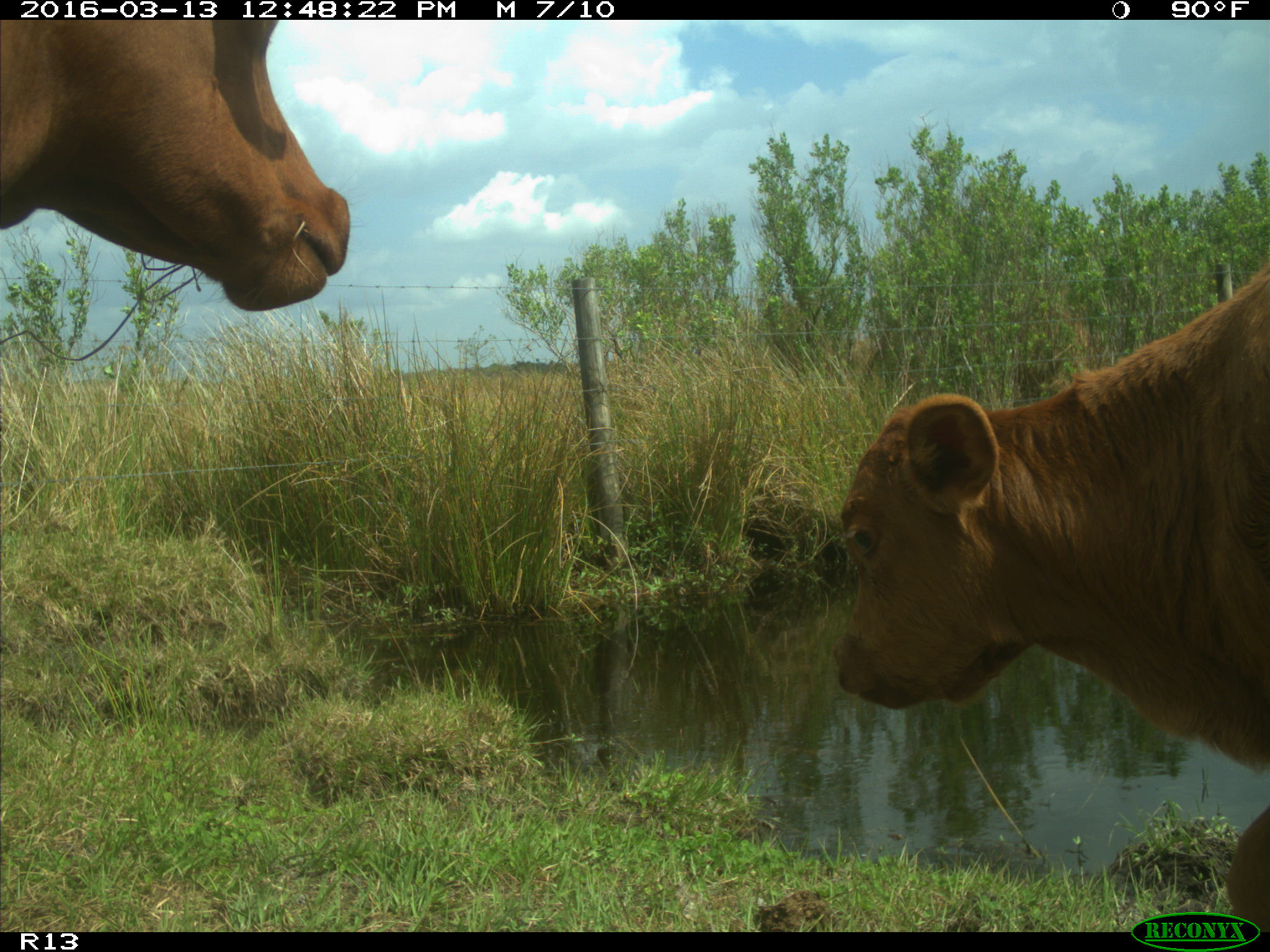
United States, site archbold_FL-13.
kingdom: Animalia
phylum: Chordata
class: Mammalia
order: Artiodactyla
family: Bovidae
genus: Bos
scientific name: Bos taurus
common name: domestic cow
Bos taurus (domestic cow).